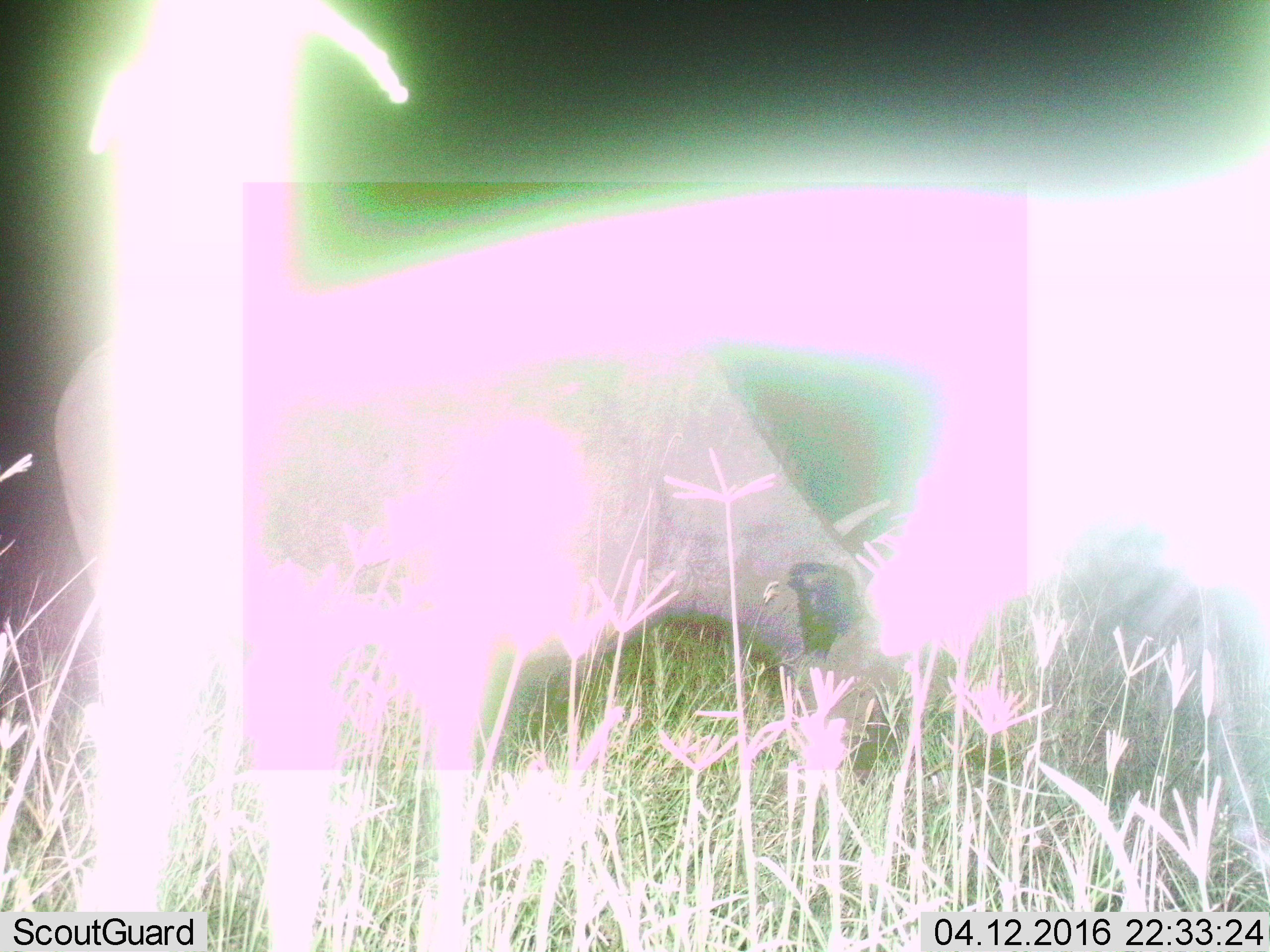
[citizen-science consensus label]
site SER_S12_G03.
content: unidentified animal